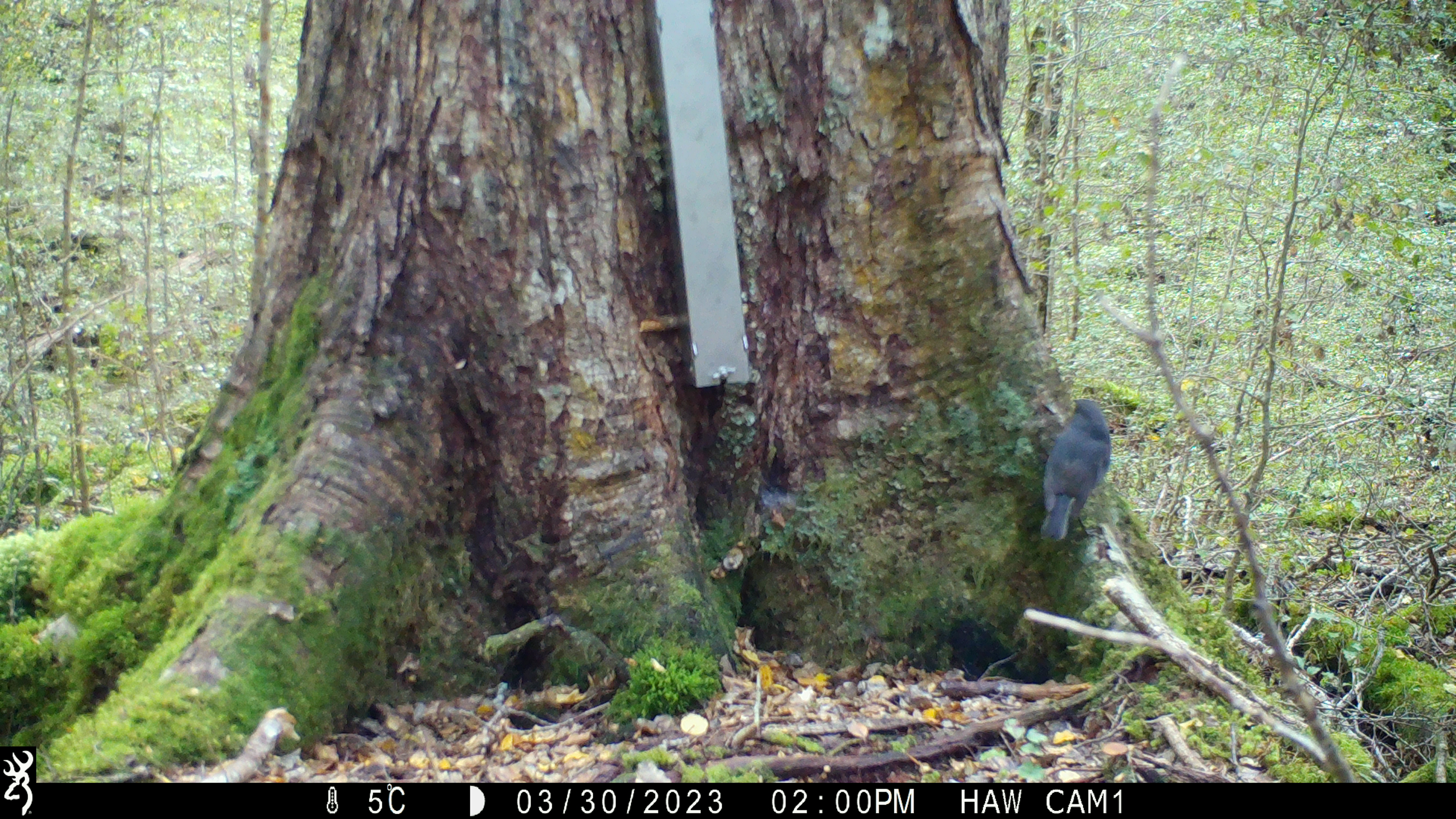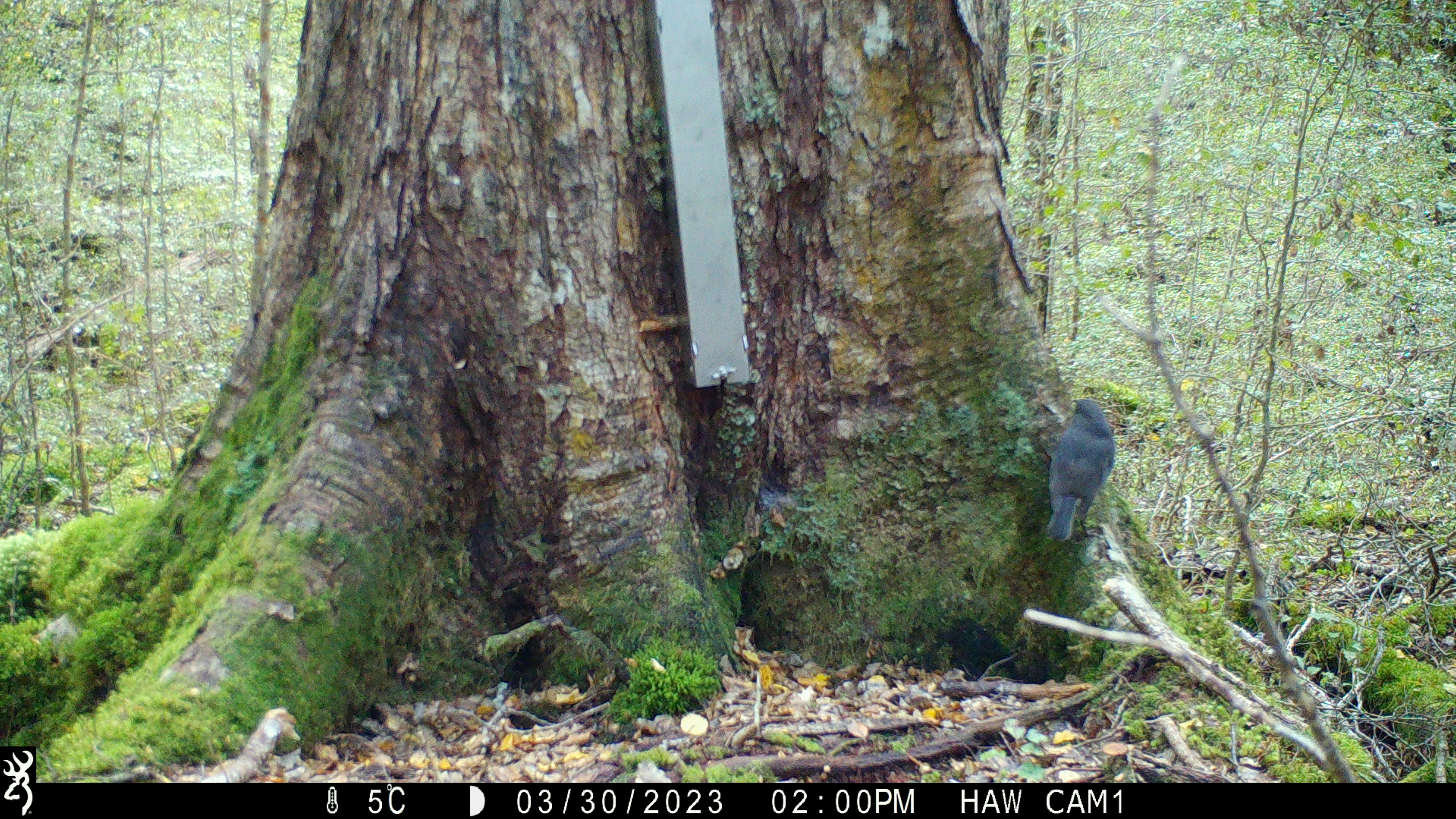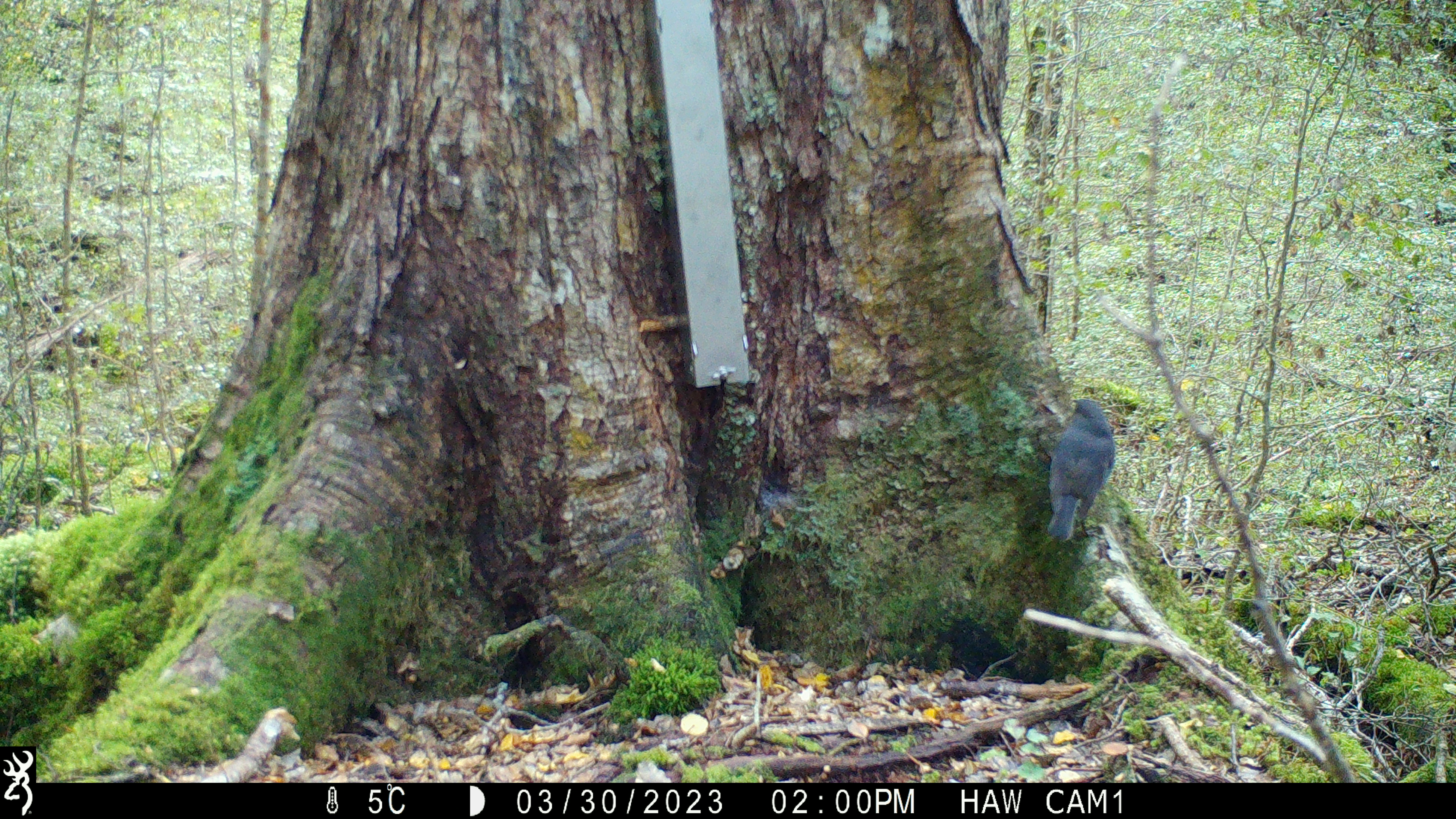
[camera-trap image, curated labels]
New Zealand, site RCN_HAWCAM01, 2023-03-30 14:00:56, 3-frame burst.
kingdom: Animalia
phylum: Chordata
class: Aves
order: Passeriformes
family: Petroicidae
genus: Petroica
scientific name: Petroica australis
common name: new zealand robin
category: robin